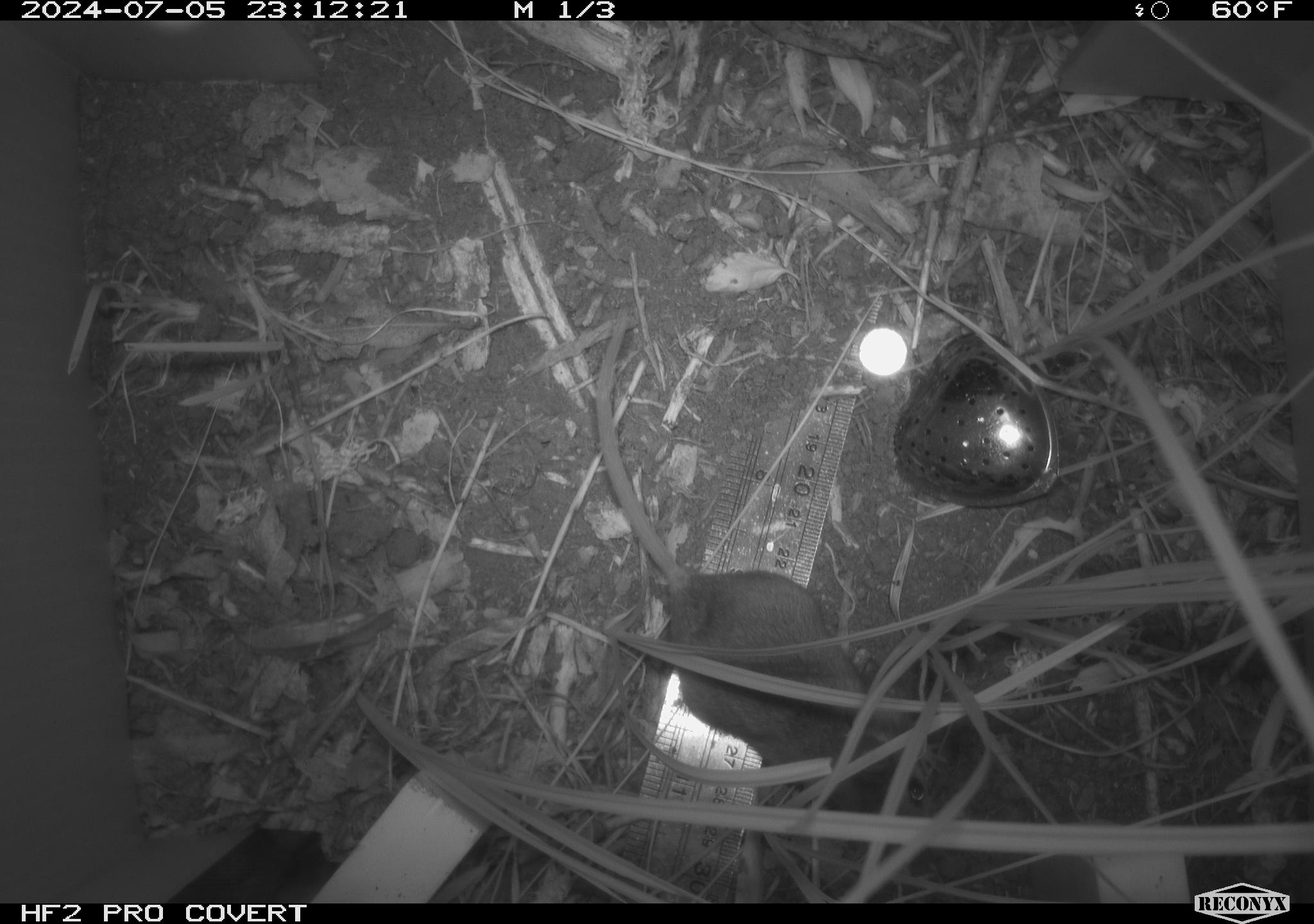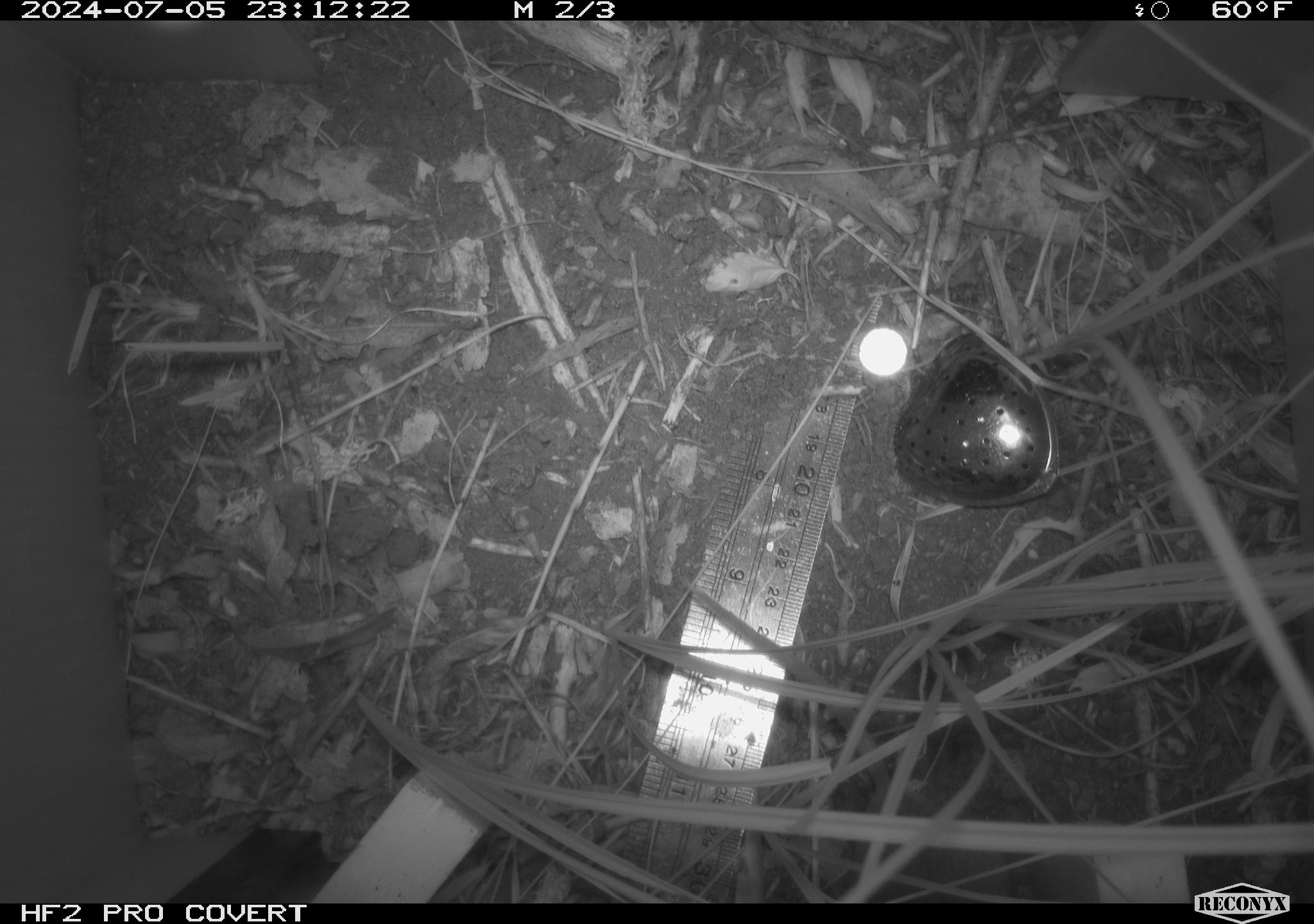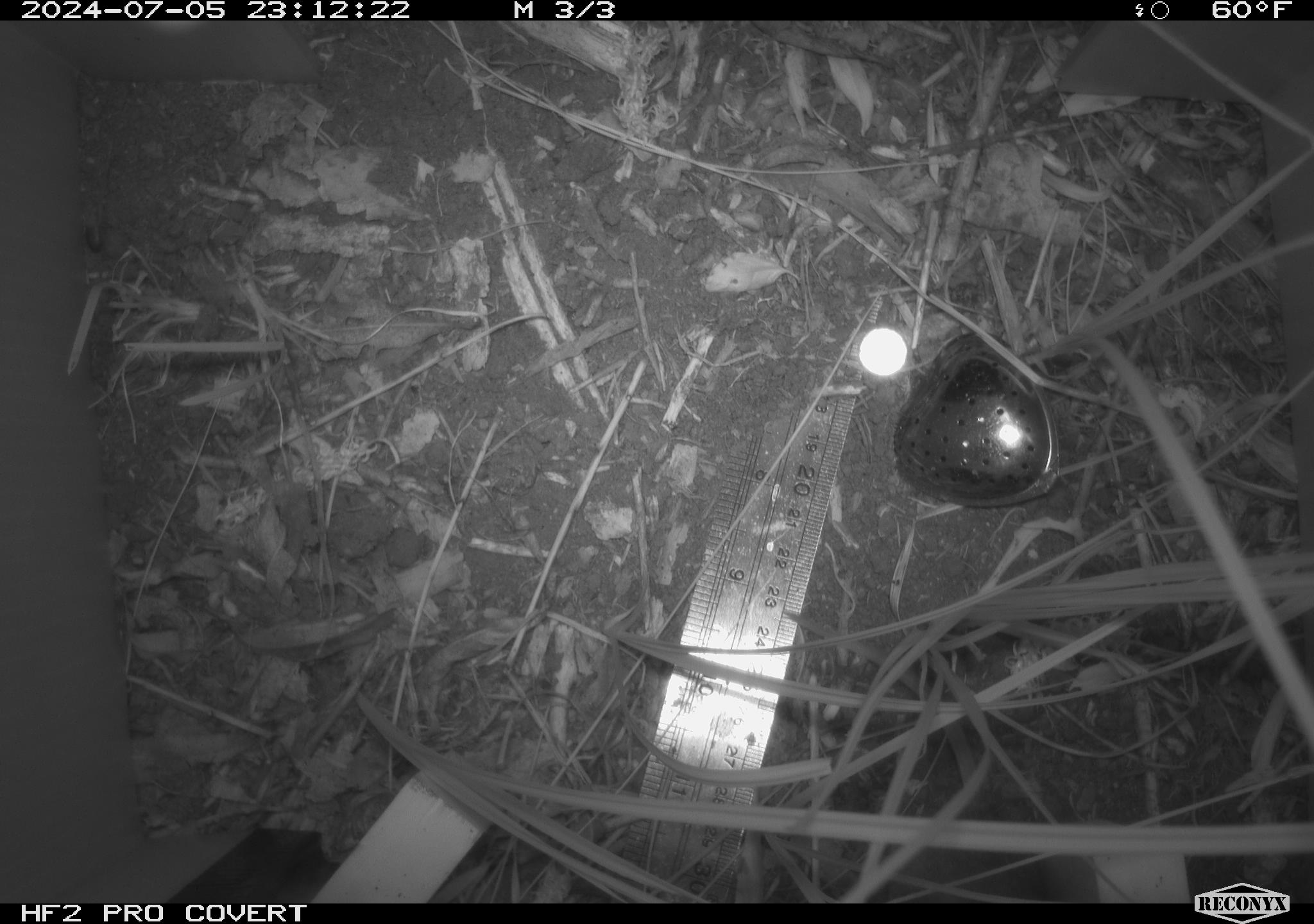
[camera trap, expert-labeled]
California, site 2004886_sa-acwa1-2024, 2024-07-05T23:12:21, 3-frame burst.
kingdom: Animalia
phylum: Chordata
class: Mammalia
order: Rodentia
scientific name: Rodentia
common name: mouse species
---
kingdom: Animalia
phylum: Chordata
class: Mammalia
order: Rodentia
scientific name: Rodentia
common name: rodent